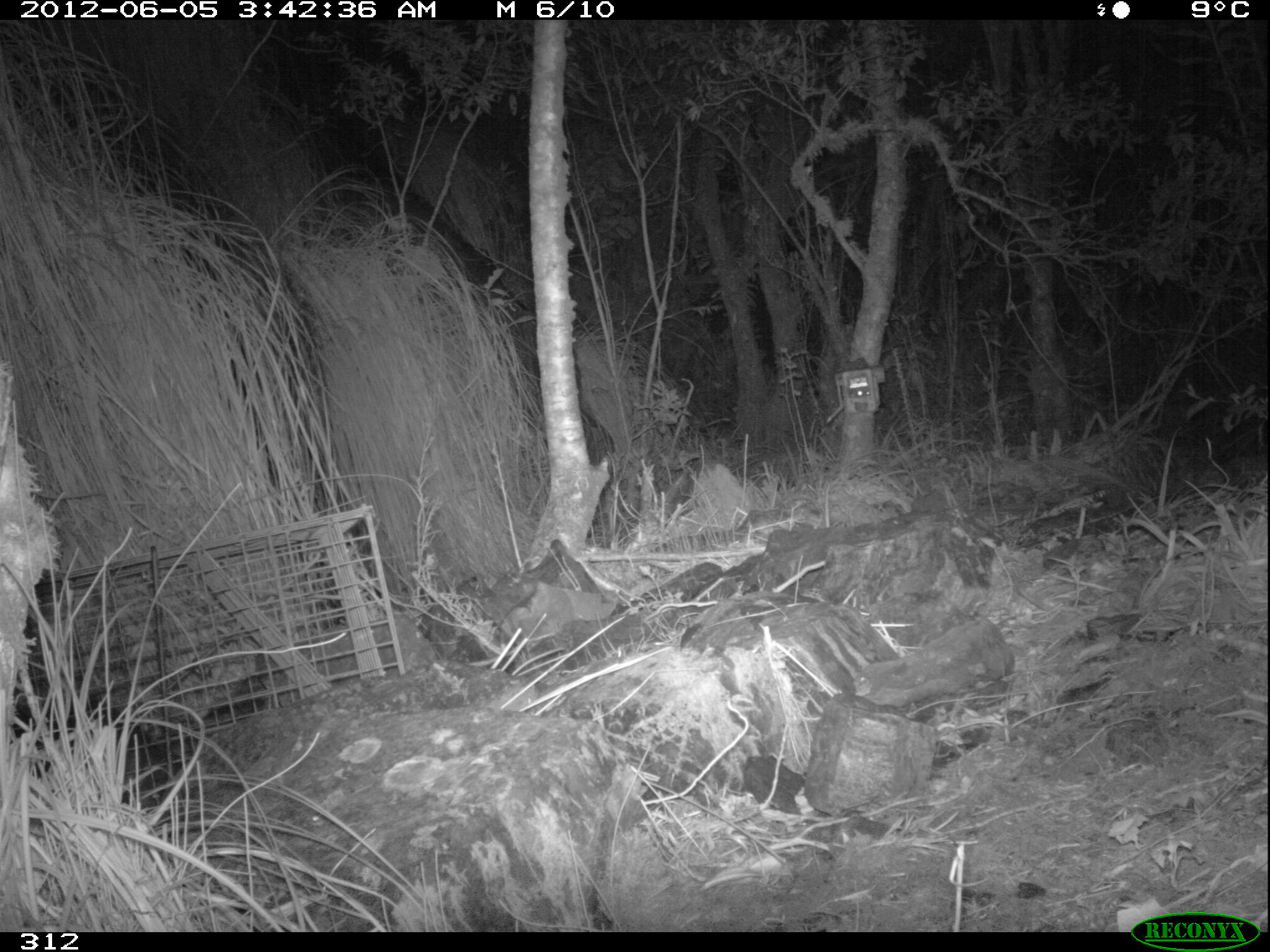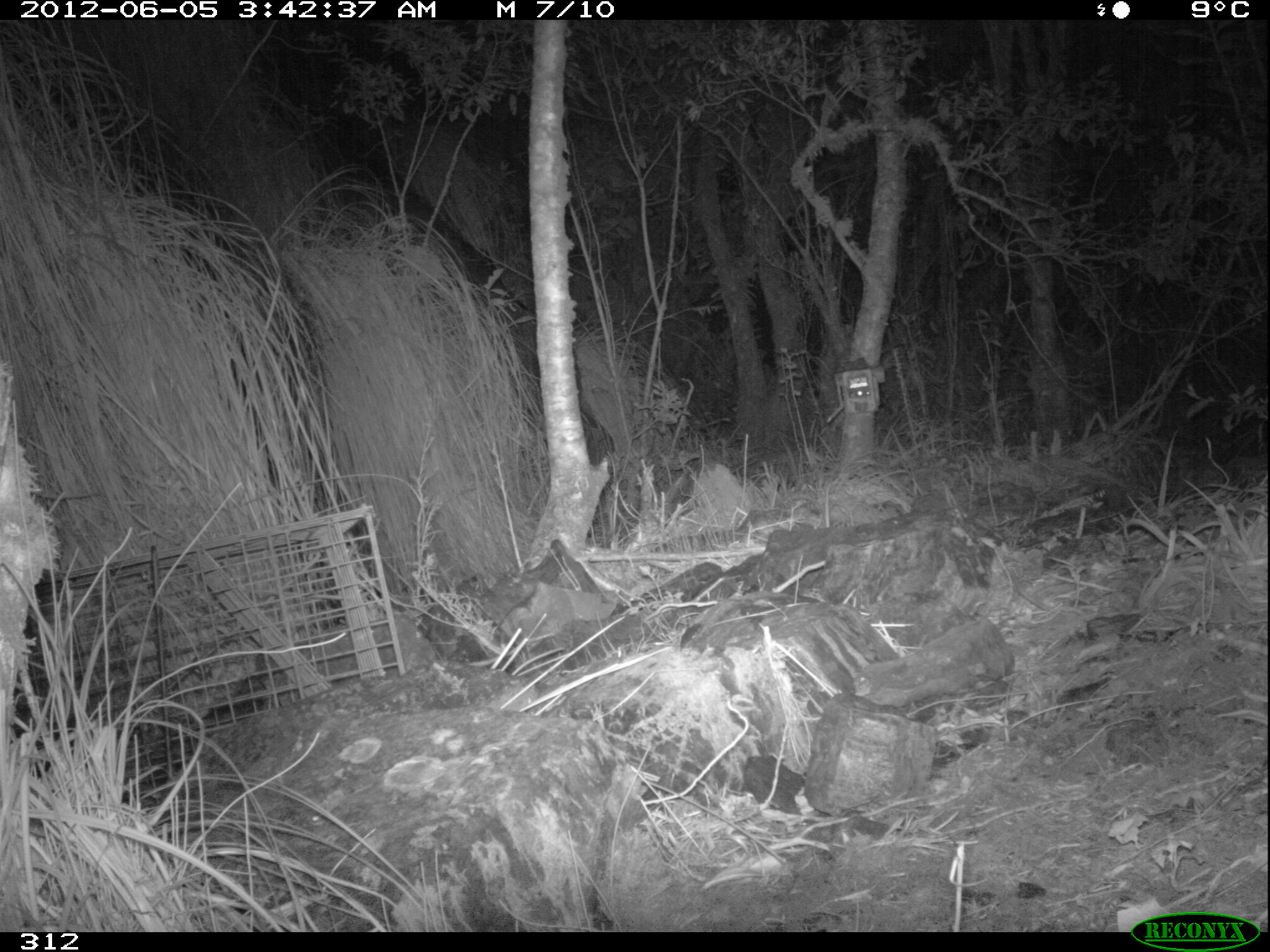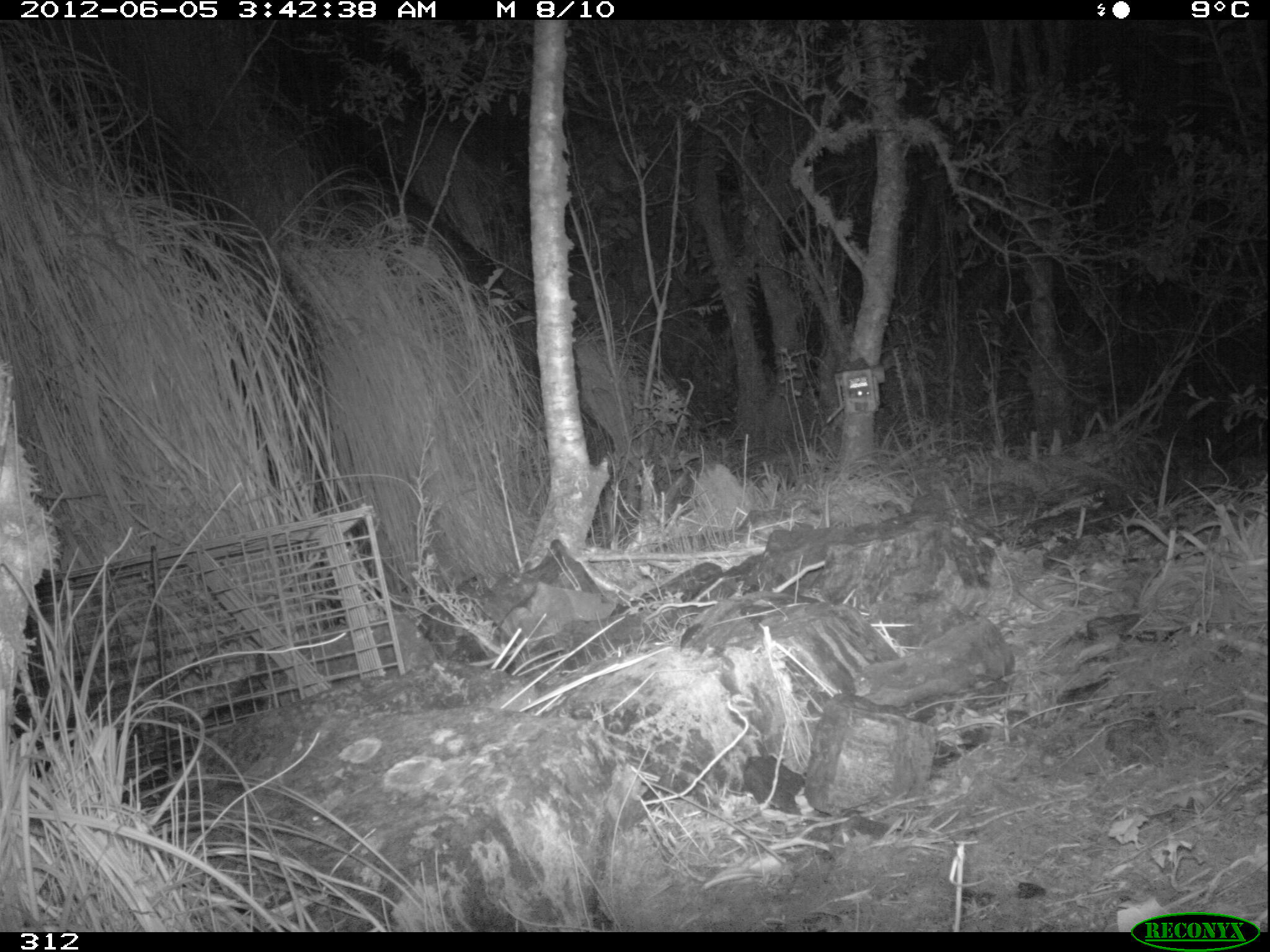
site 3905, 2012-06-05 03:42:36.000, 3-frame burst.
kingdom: Animalia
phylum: Chordata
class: Mammalia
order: Didelphimorphia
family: Didelphidae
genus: Didelphis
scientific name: Didelphis pernigra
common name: andean white-eared opossum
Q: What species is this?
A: Didelphis pernigra (andean white-eared opossum).